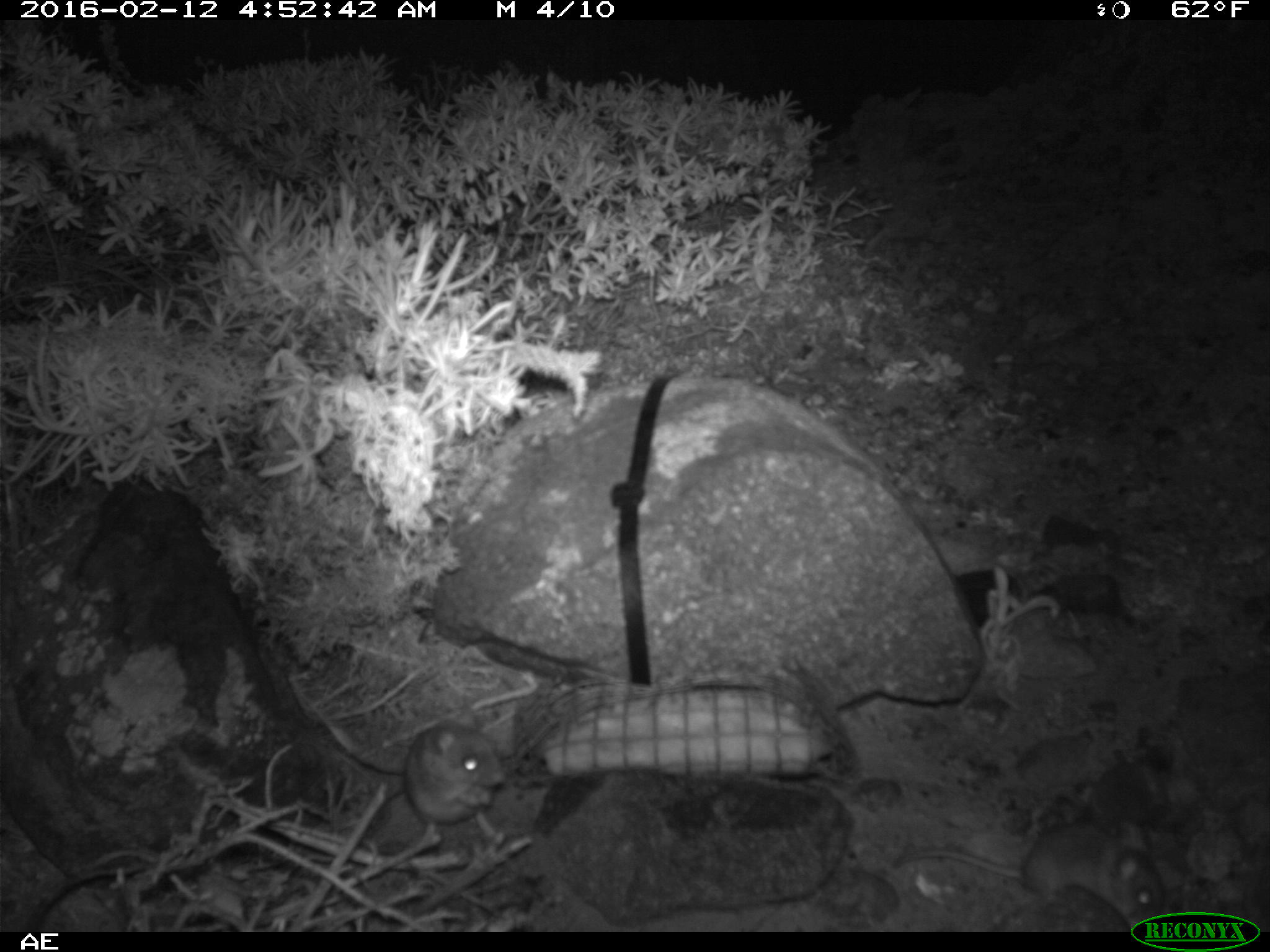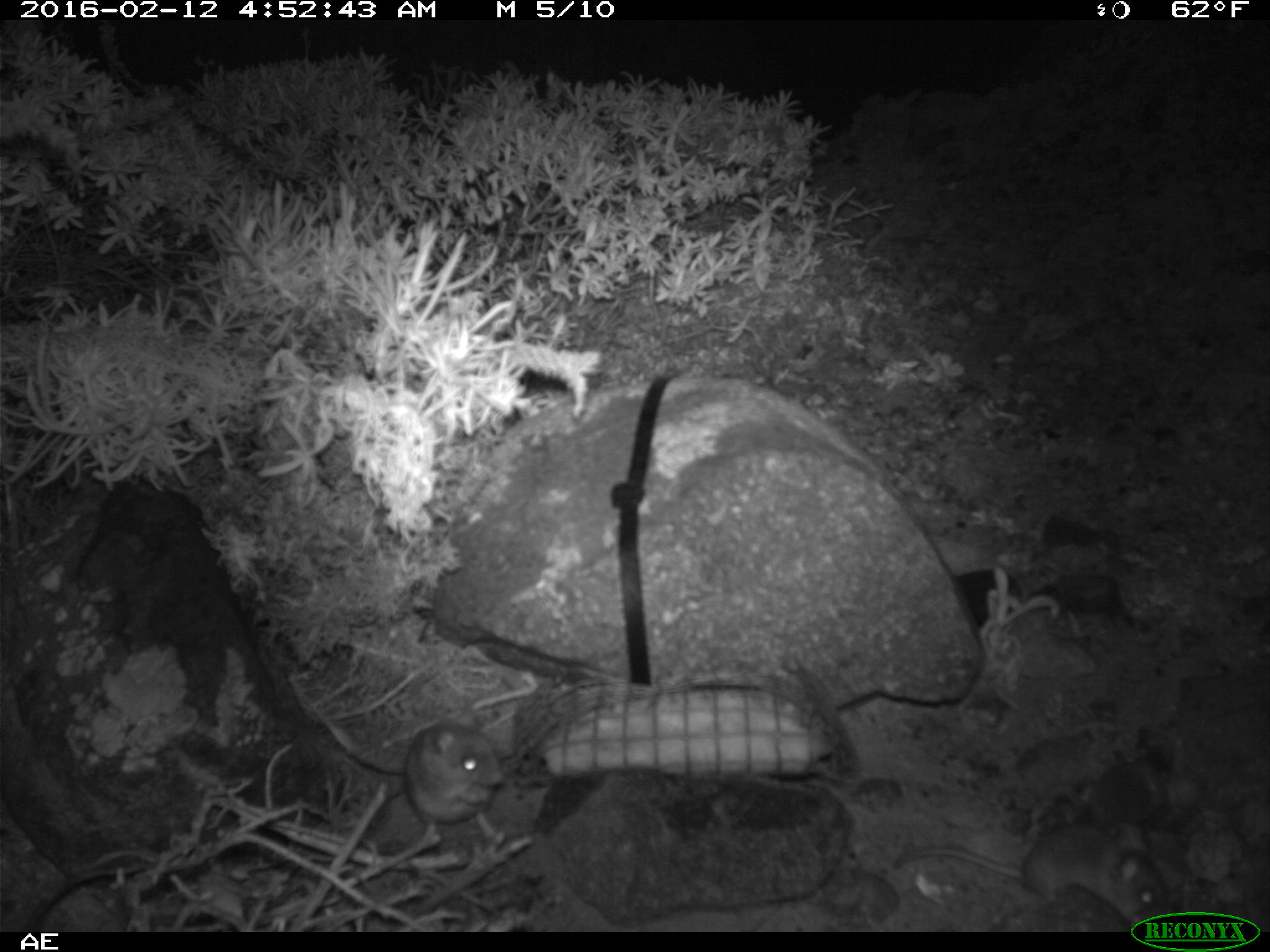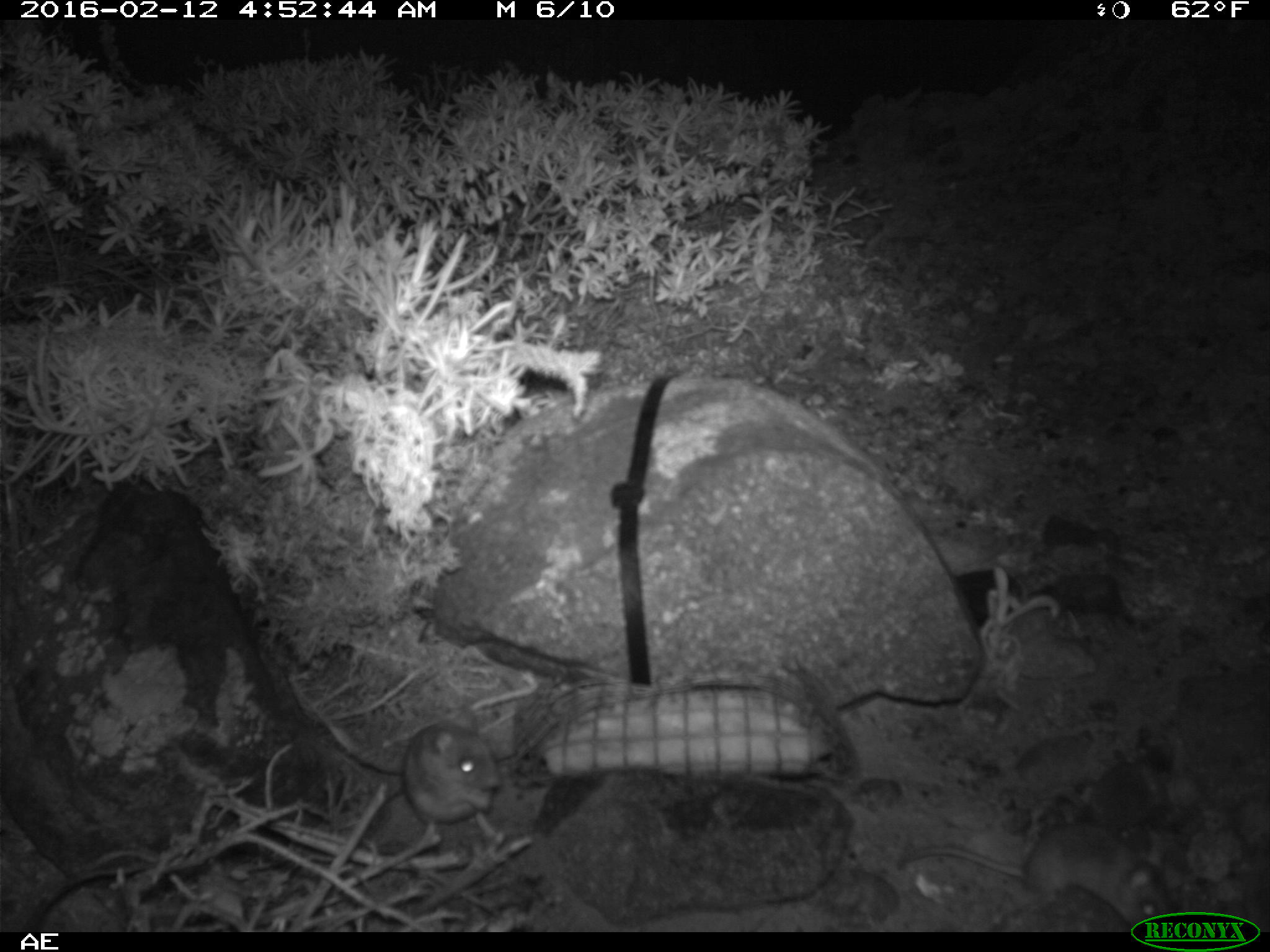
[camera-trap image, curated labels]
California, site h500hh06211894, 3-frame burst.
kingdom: Animalia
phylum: Chordata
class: Mammalia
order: Rodentia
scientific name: Rodentia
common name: rodent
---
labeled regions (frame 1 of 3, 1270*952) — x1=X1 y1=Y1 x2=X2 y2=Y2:
rodent: x1=891 y1=820 x2=1164 y2=923; x1=358 y1=707 x2=503 y2=839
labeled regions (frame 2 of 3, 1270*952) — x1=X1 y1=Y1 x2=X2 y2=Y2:
rodent: x1=892 y1=821 x2=1175 y2=931; x1=406 y1=723 x2=504 y2=847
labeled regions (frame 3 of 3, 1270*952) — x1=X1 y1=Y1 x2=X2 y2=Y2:
rodent: x1=899 y1=821 x2=1179 y2=930; x1=402 y1=721 x2=505 y2=842